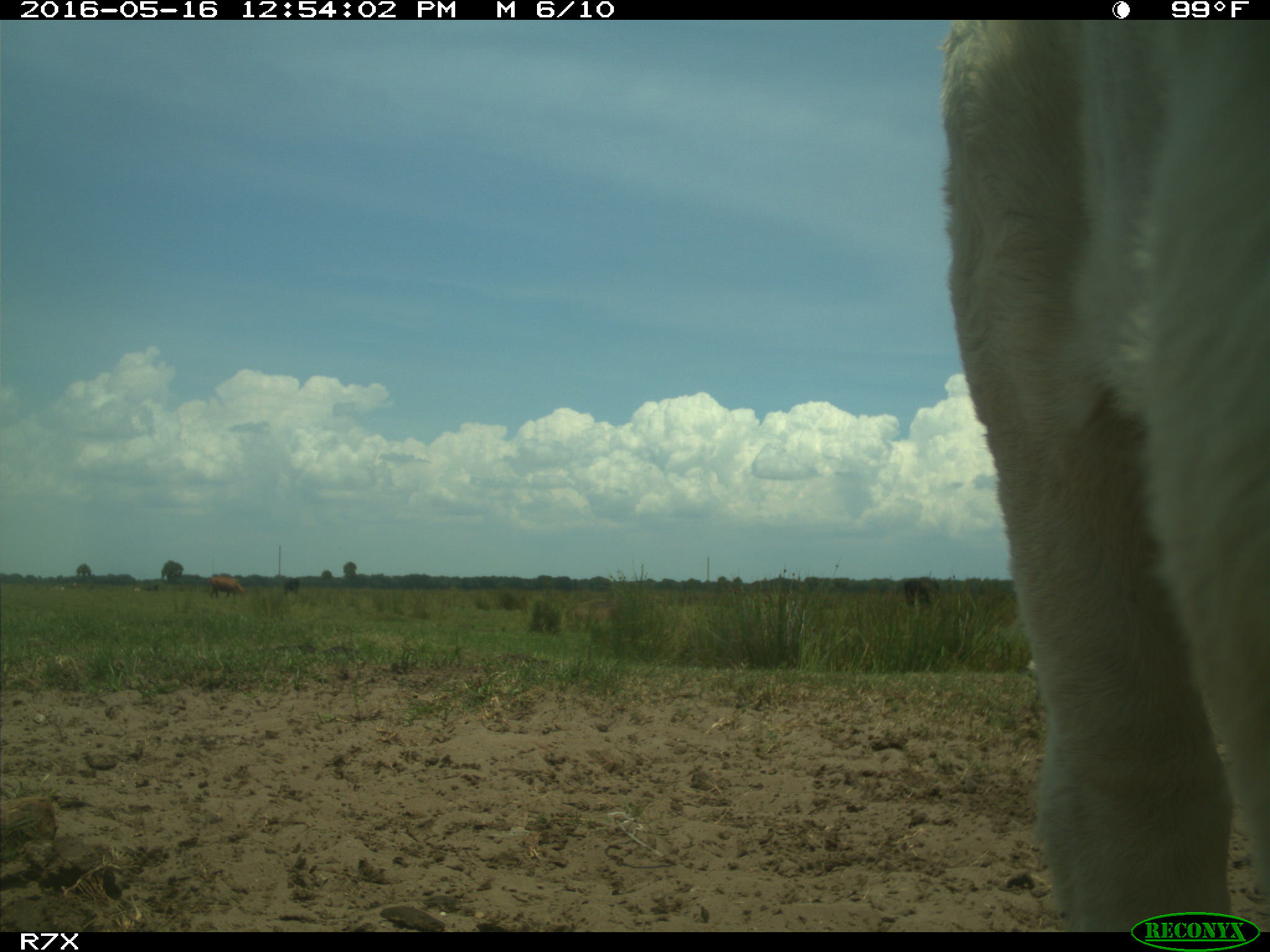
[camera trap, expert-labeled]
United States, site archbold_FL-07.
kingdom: Animalia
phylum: Chordata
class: Mammalia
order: Artiodactyla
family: Bovidae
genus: Bos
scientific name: Bos taurus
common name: domestic cow